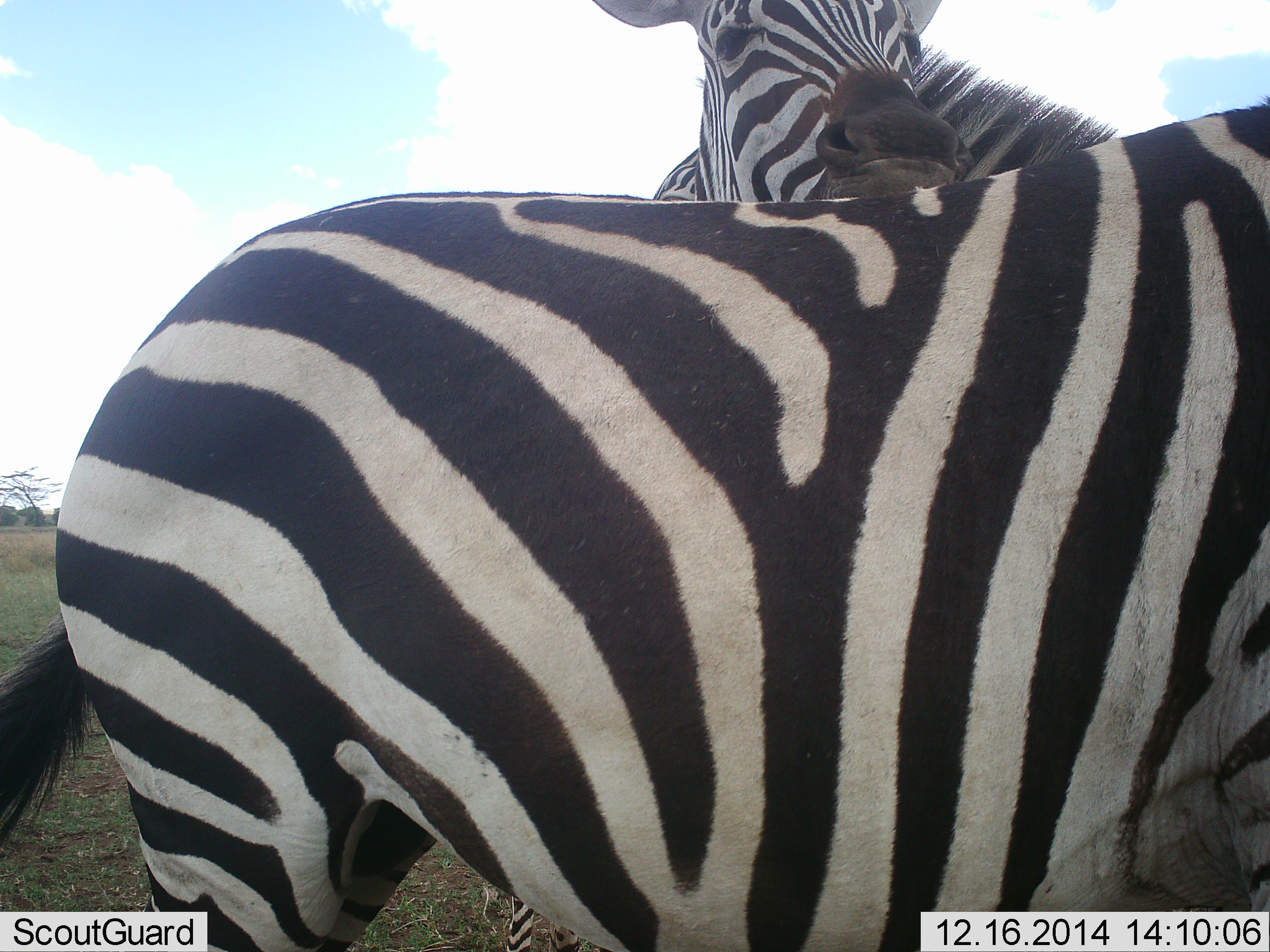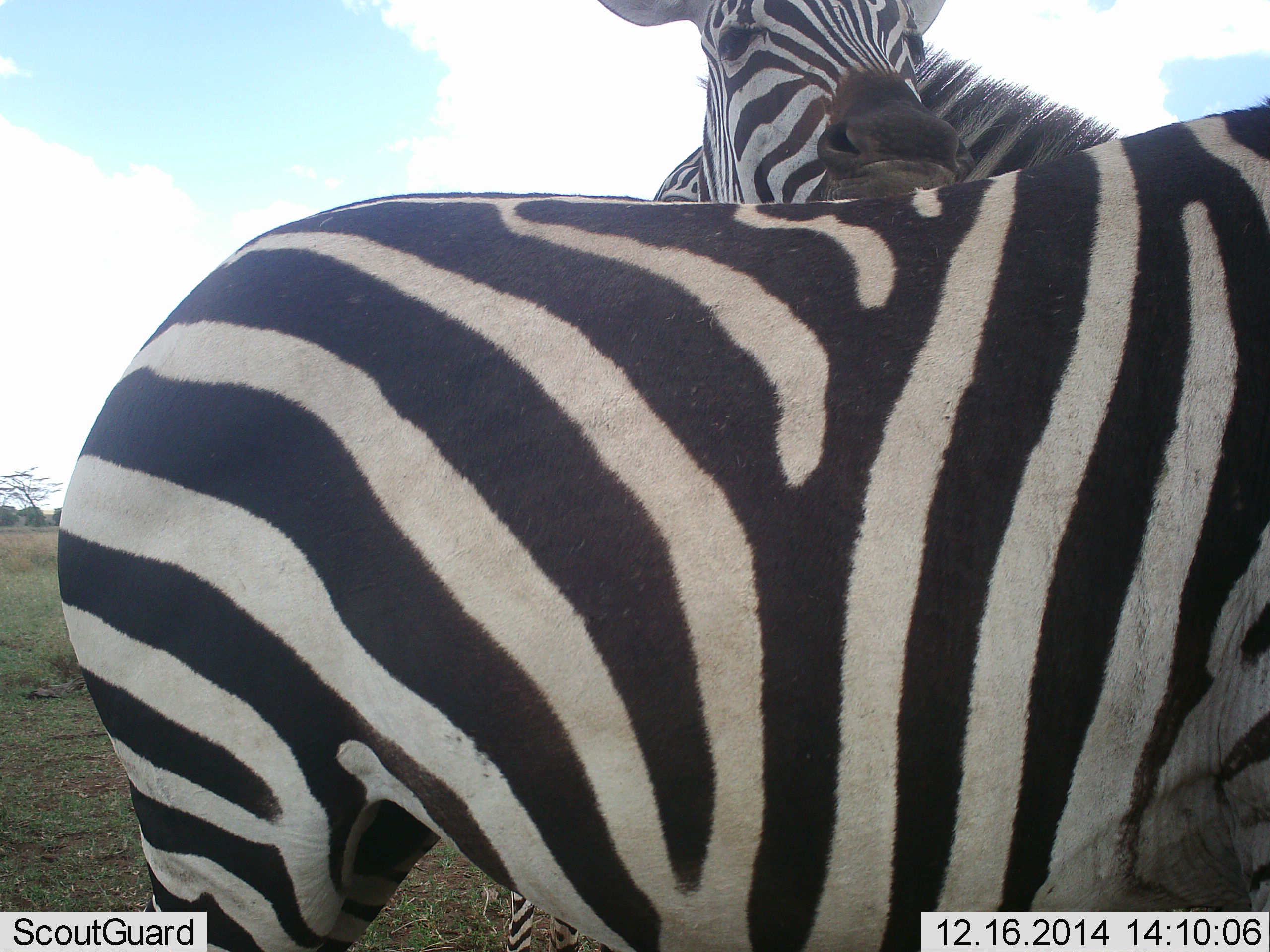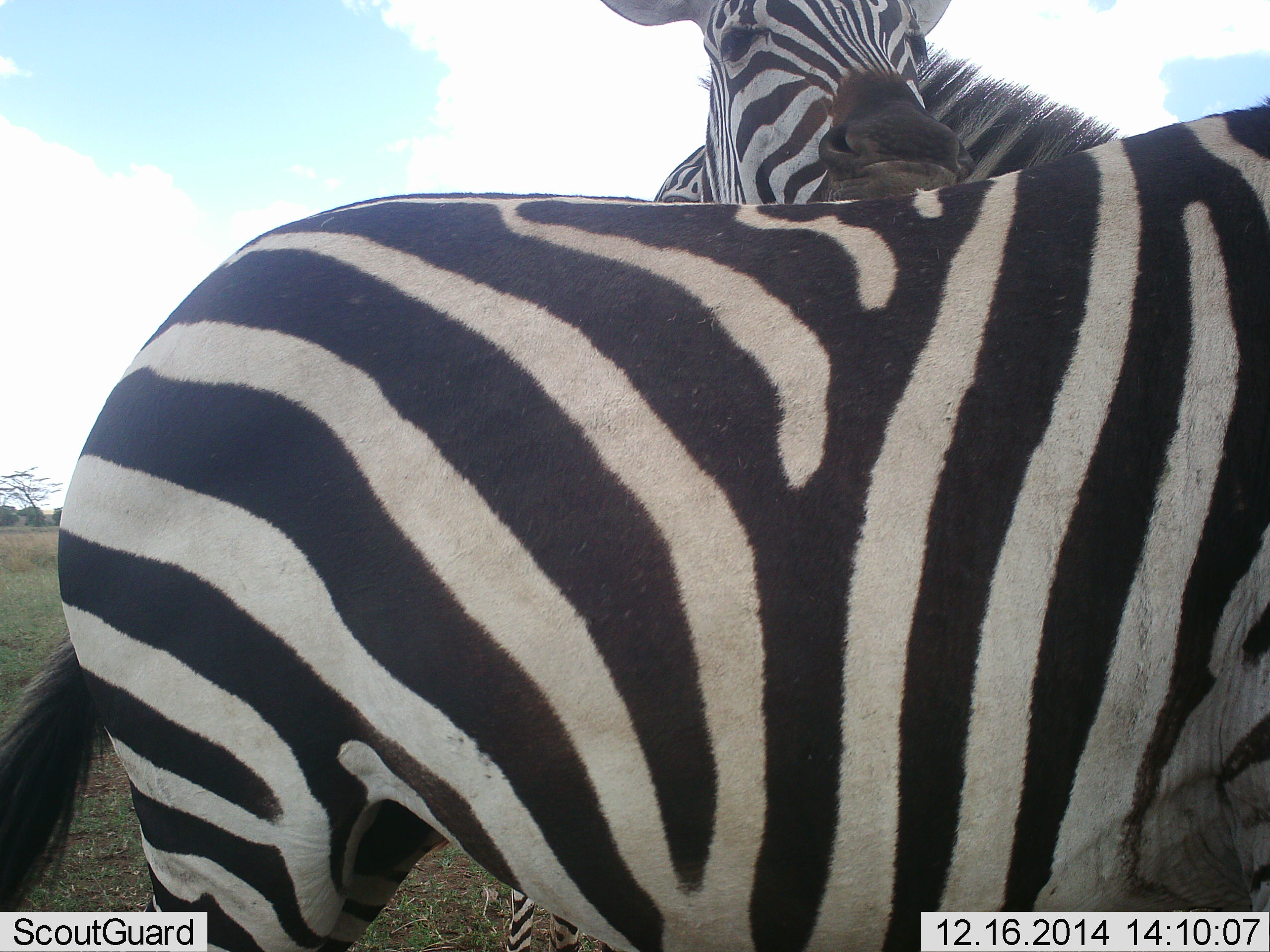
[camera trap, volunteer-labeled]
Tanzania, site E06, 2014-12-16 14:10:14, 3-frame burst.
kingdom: Animalia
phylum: Chordata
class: Mammalia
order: Perissodactyla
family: Equidae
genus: Equus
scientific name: Equus quagga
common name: plains zebra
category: zebra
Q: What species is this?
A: Zebra (plains zebra) (Equus quagga).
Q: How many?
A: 2.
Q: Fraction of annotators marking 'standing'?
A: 60%.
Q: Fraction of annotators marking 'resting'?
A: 0%.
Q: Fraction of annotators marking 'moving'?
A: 0%.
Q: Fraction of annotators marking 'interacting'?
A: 90%.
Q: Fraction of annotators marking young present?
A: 0%.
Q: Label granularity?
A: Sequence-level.